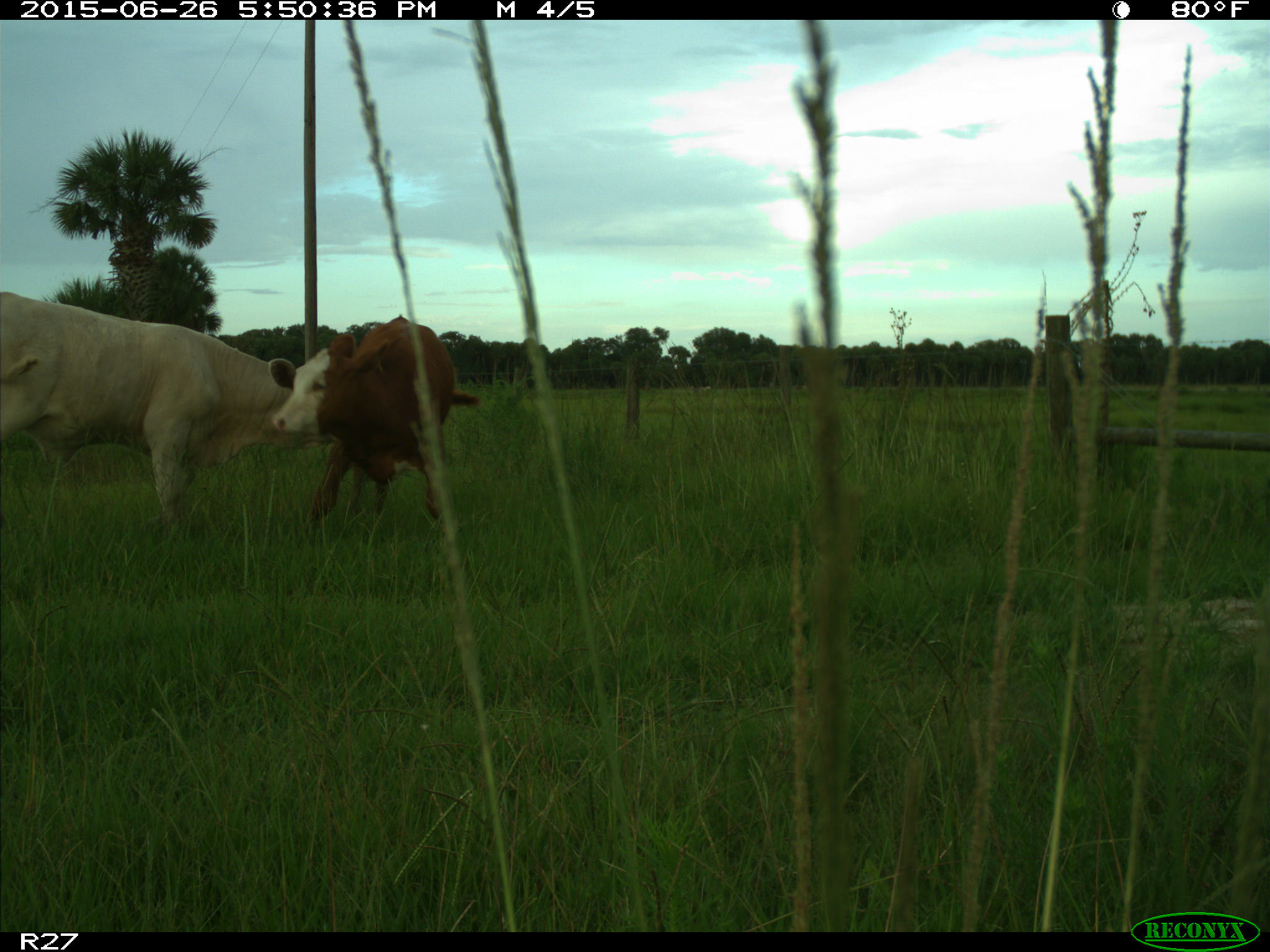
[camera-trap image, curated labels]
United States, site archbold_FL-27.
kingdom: Animalia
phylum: Chordata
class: Mammalia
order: Artiodactyla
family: Bovidae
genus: Bos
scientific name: Bos taurus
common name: domestic cow